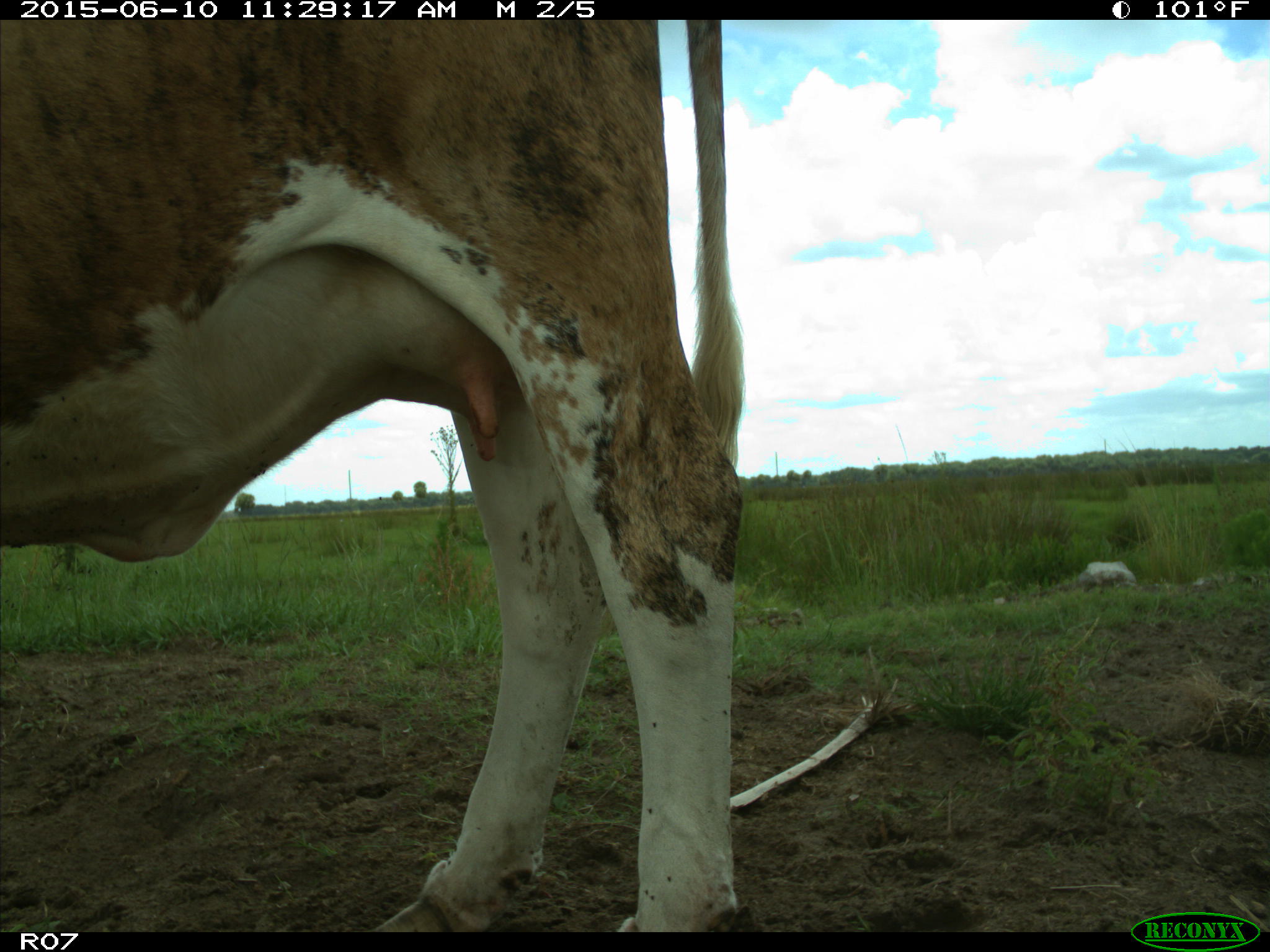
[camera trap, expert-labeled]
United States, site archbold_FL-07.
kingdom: Animalia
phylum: Chordata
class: Mammalia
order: Artiodactyla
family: Bovidae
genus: Bos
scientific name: Bos taurus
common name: domestic cow